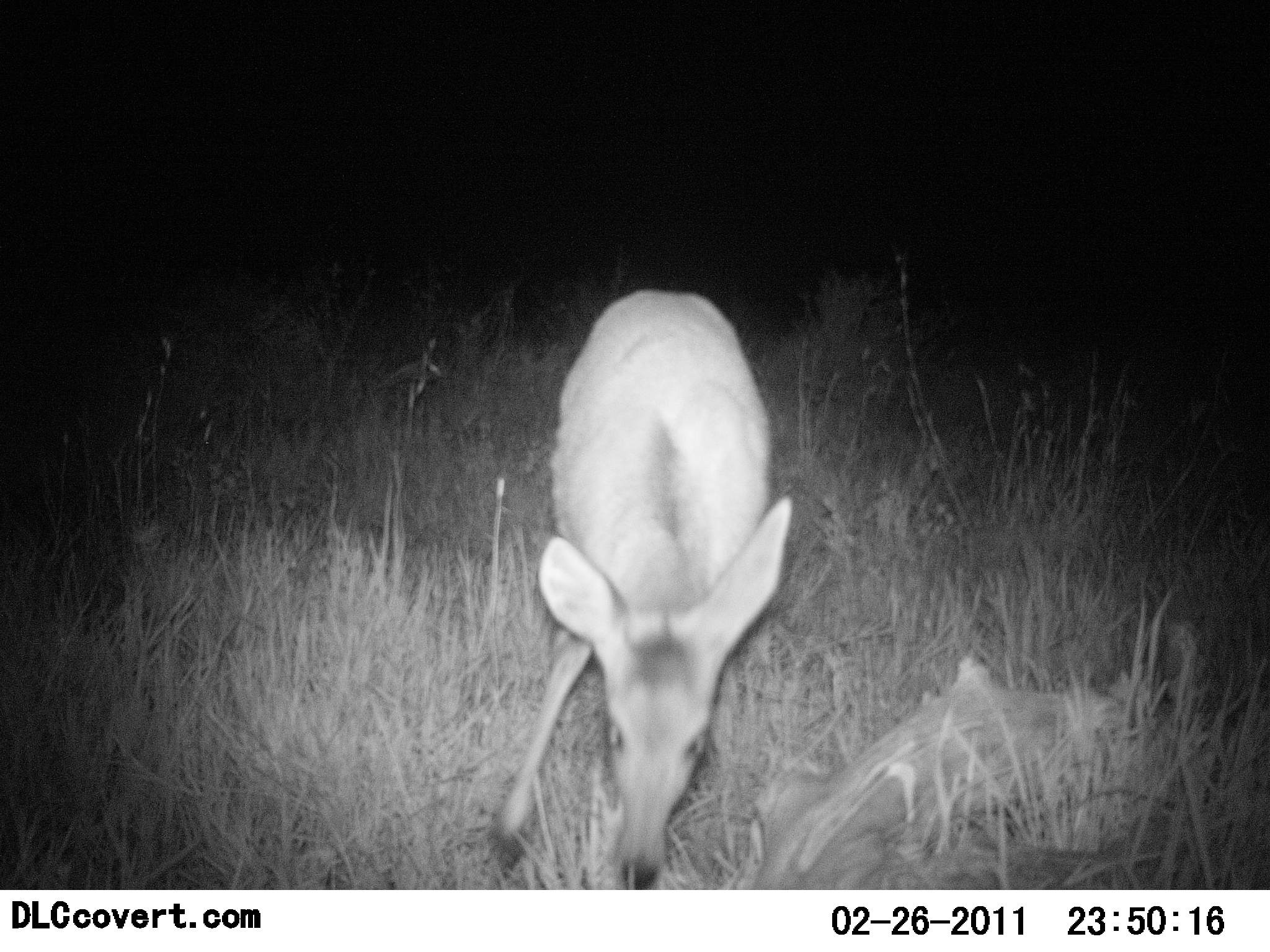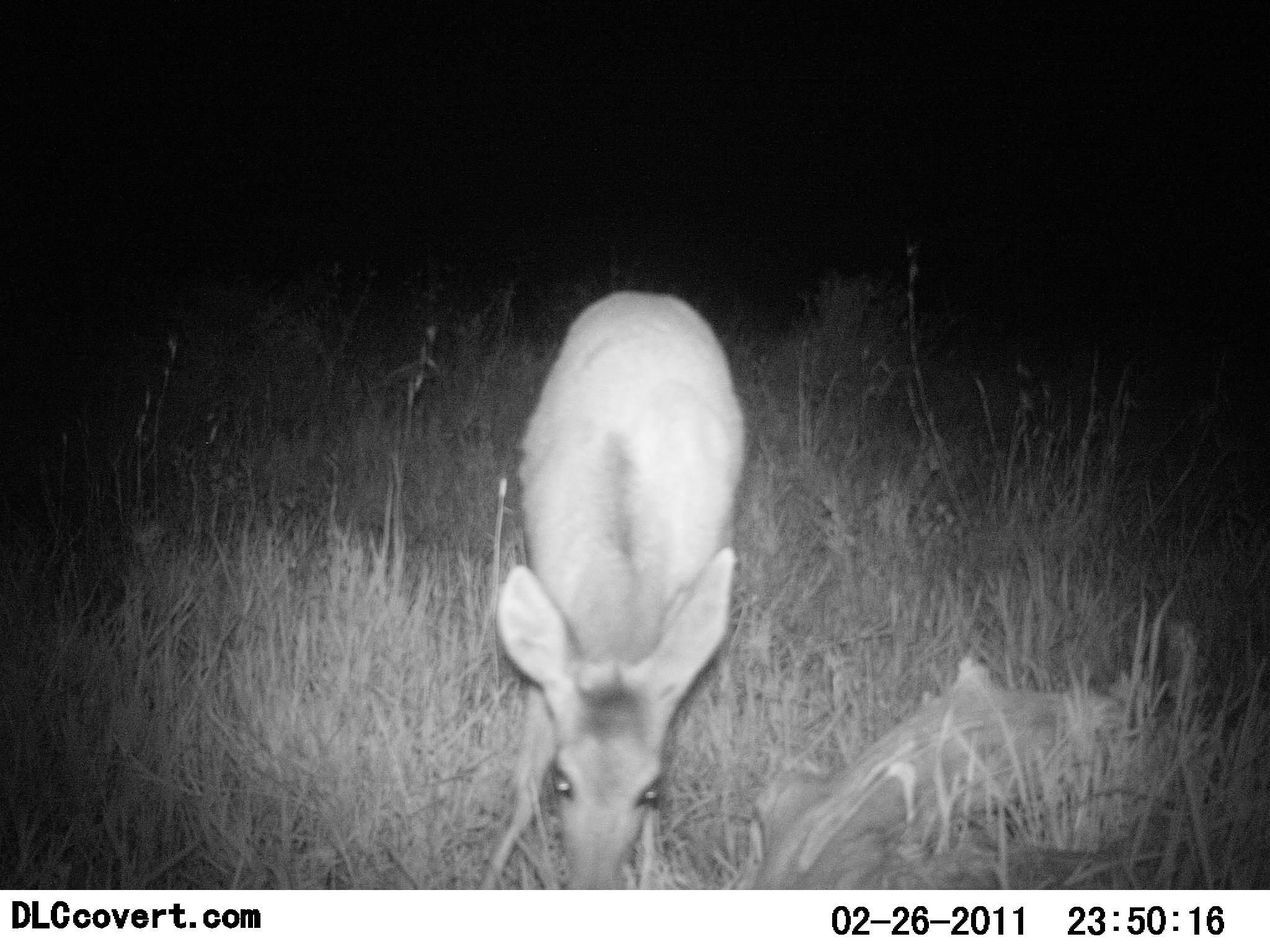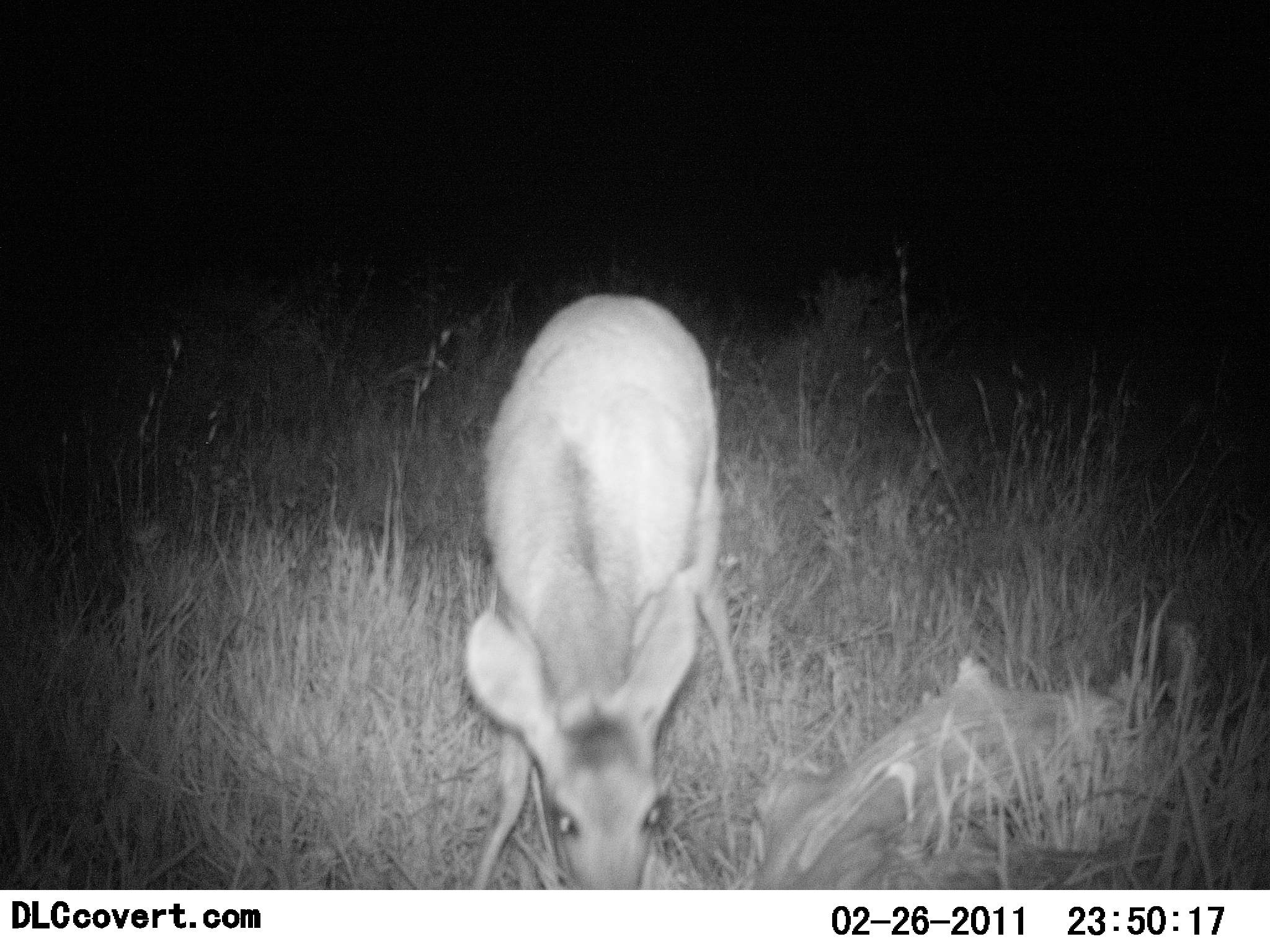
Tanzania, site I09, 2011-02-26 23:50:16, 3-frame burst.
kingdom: Animalia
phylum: Chordata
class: Mammalia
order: Artiodactyla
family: Bovidae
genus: Madoqua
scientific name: Madoqua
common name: dikdik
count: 1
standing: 33%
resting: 0%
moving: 0%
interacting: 0%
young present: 0%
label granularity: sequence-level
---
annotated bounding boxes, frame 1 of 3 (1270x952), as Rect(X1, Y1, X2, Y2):
animal: Rect(484, 286, 794, 890)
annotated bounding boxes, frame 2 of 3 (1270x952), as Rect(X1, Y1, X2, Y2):
animal: Rect(479, 286, 750, 889)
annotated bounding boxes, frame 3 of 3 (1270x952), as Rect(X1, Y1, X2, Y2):
animal: Rect(462, 293, 759, 889)